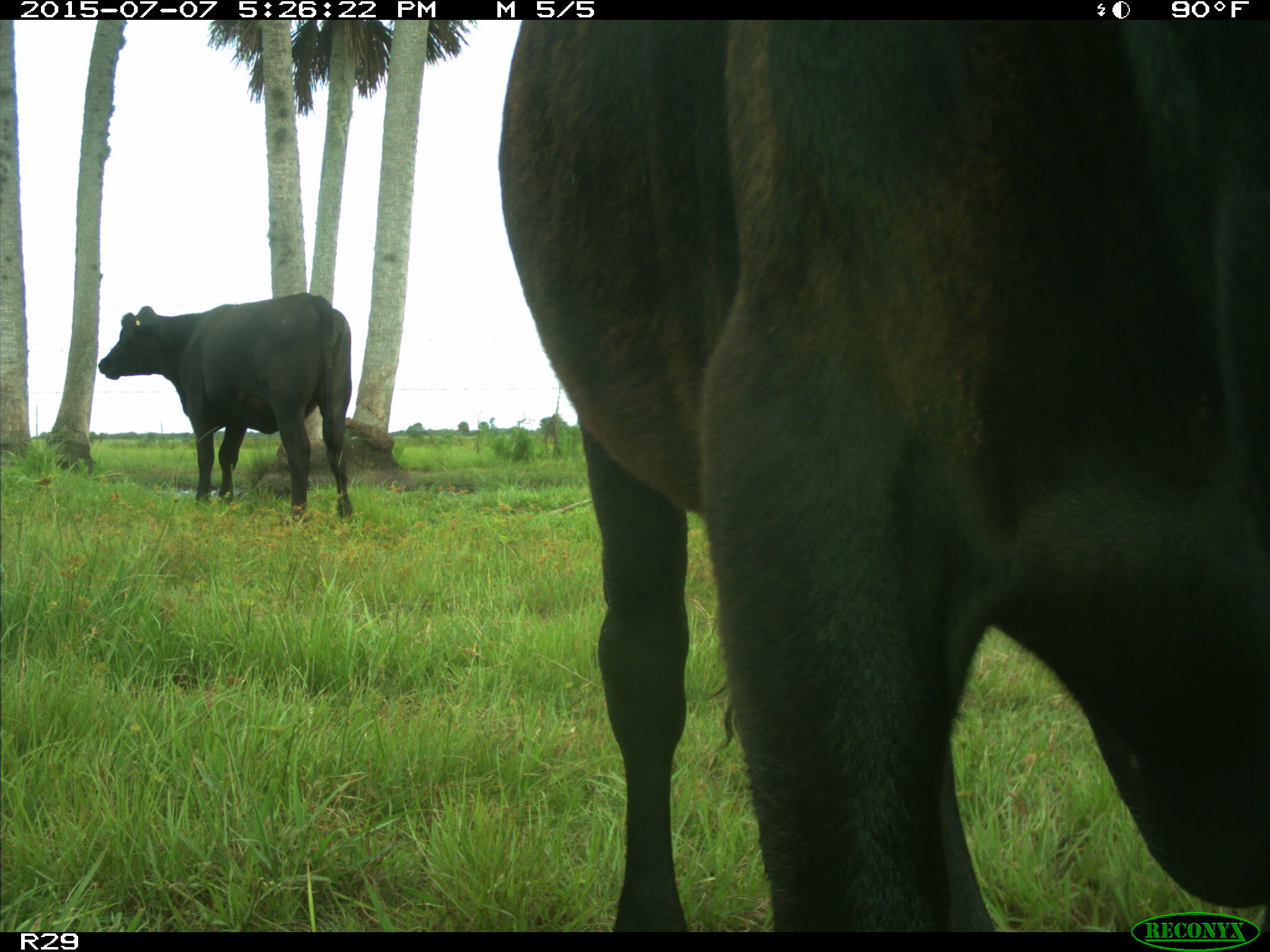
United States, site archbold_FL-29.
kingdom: Animalia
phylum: Chordata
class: Mammalia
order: Artiodactyla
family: Bovidae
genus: Bos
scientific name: Bos taurus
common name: domestic cow